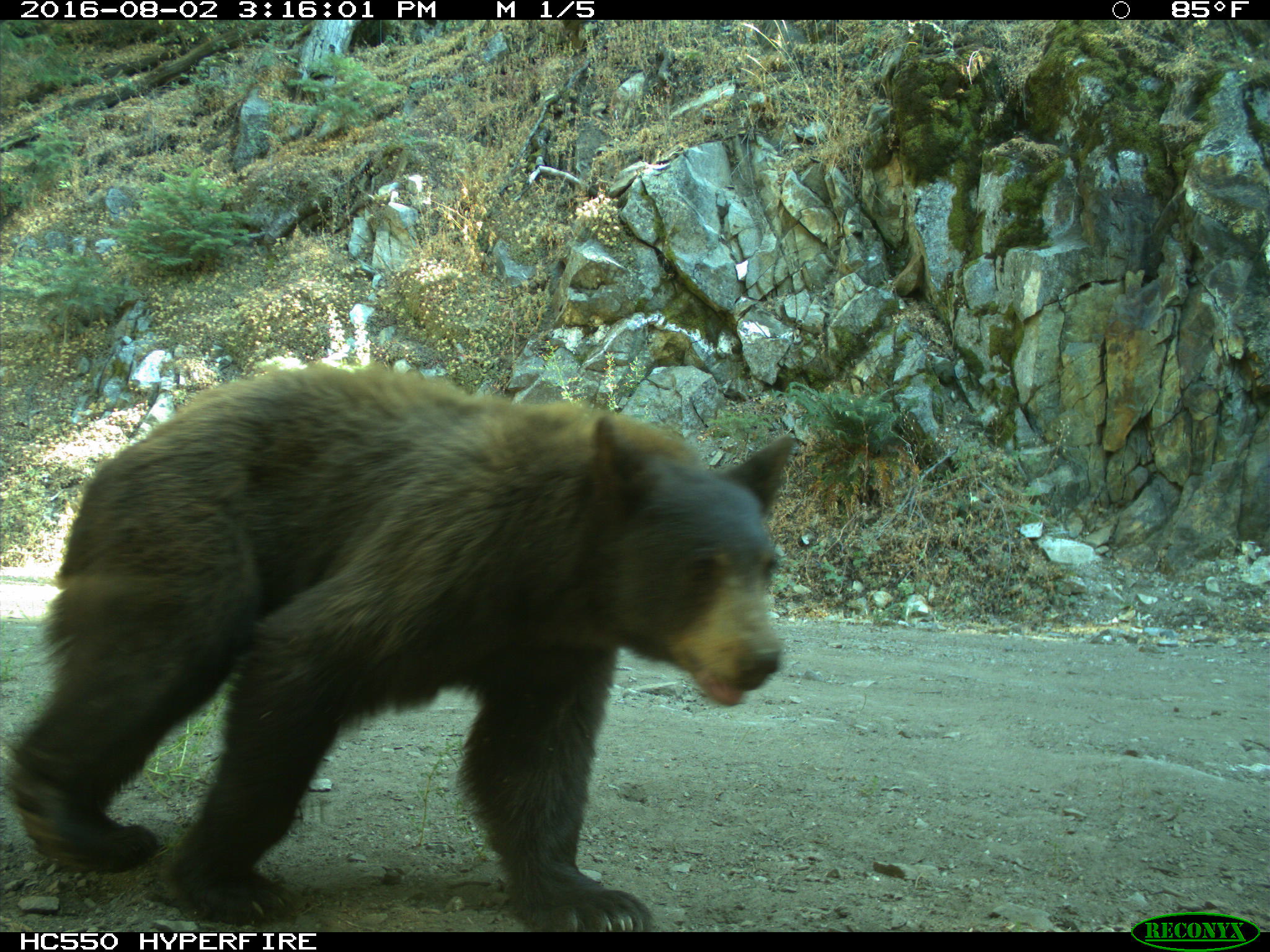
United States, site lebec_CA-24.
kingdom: Animalia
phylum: Chordata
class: Mammalia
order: Carnivora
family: Ursidae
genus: Ursus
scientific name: Ursus americanus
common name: american black bear